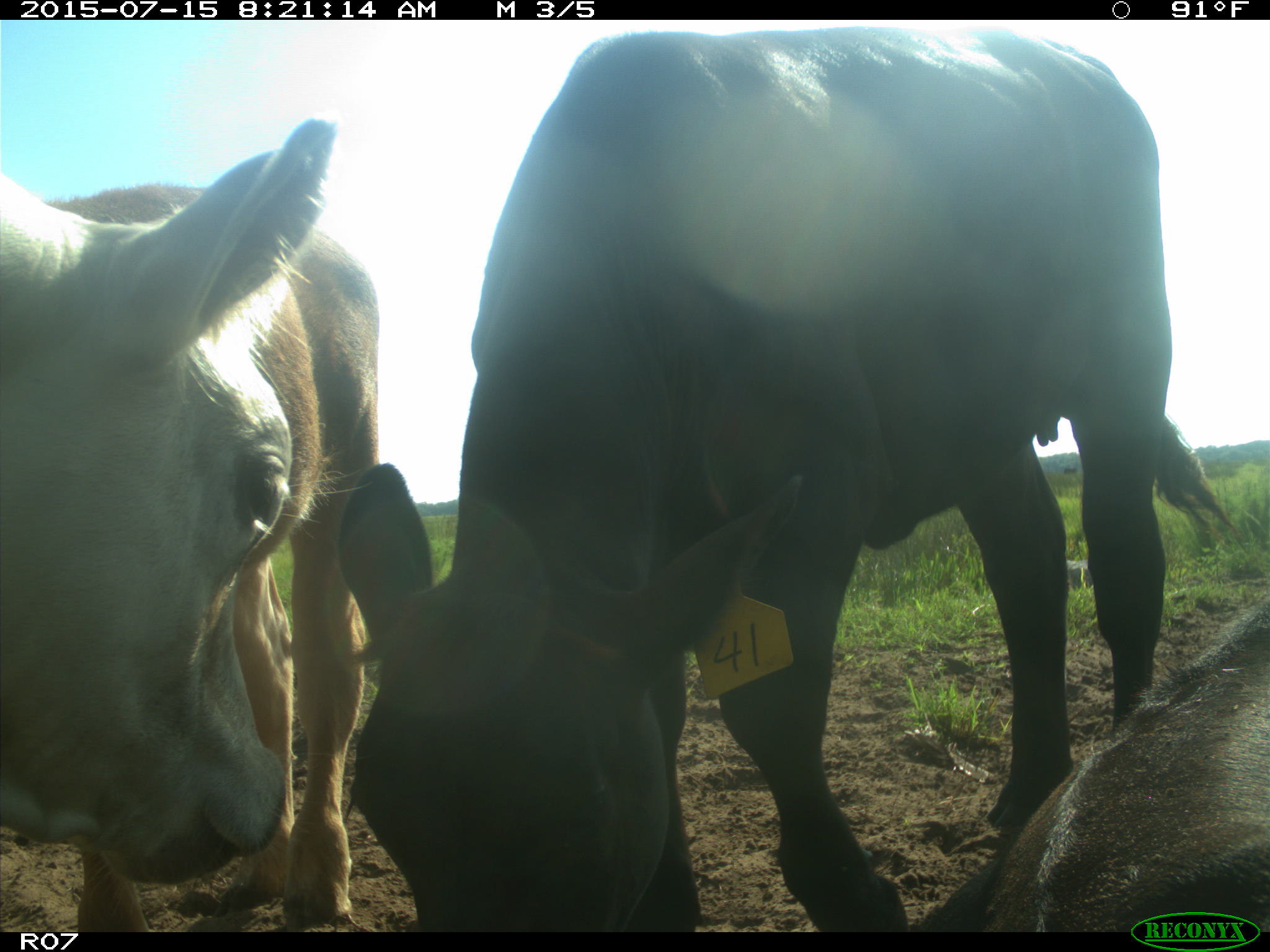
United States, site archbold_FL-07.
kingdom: Animalia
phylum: Chordata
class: Mammalia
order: Artiodactyla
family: Bovidae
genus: Bos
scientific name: Bos taurus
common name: domestic cow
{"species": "Bos taurus (domestic cow)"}